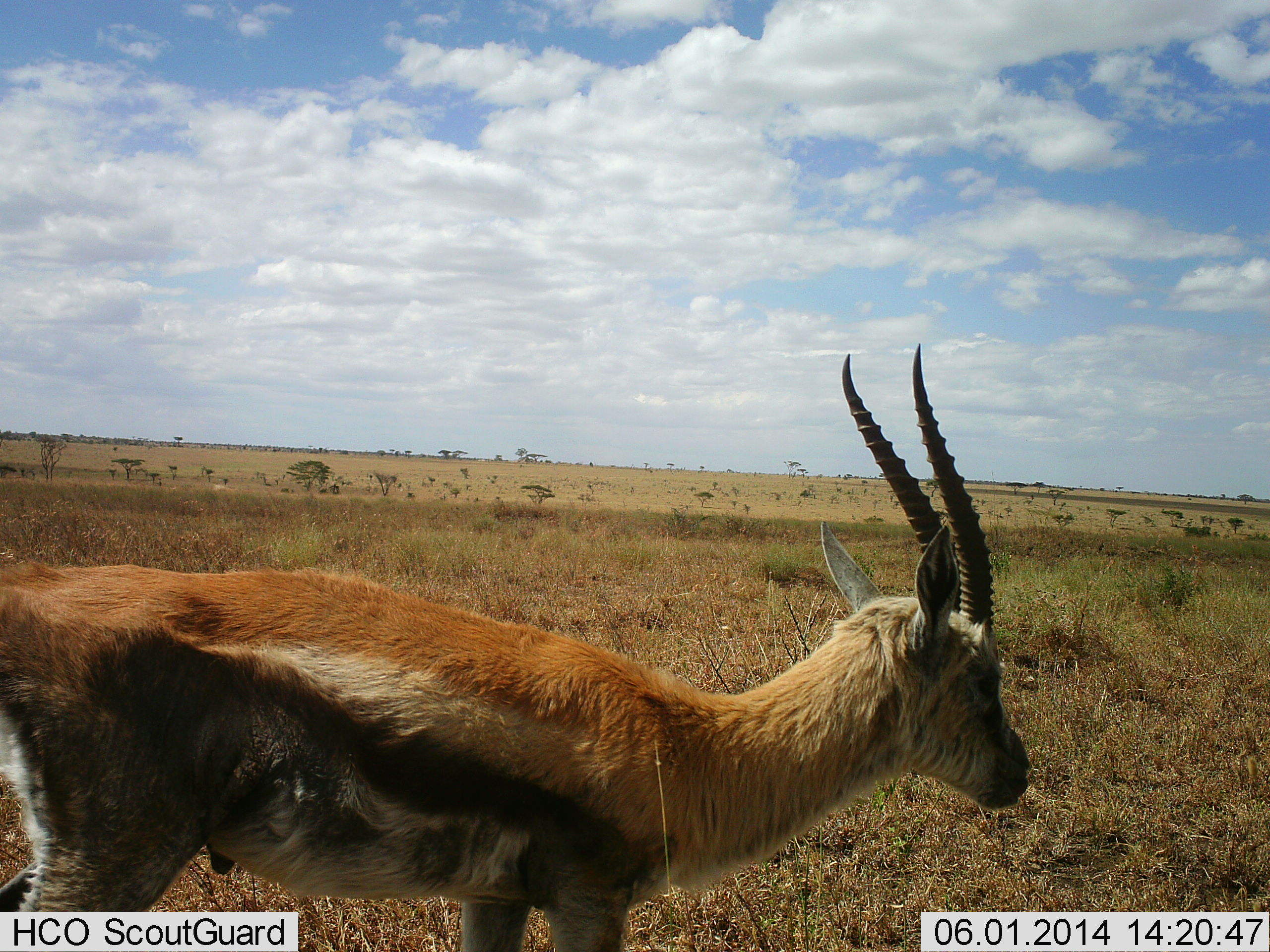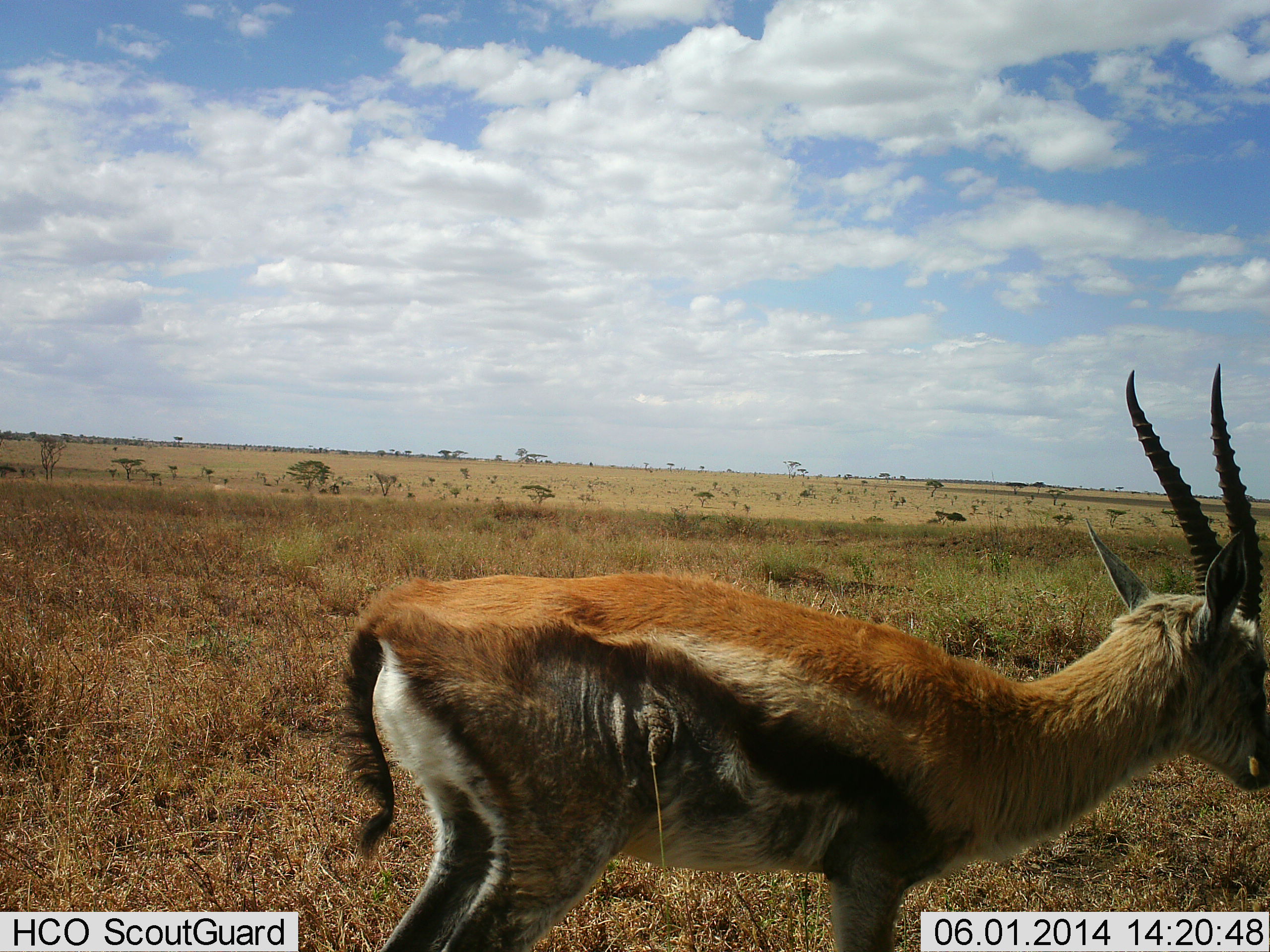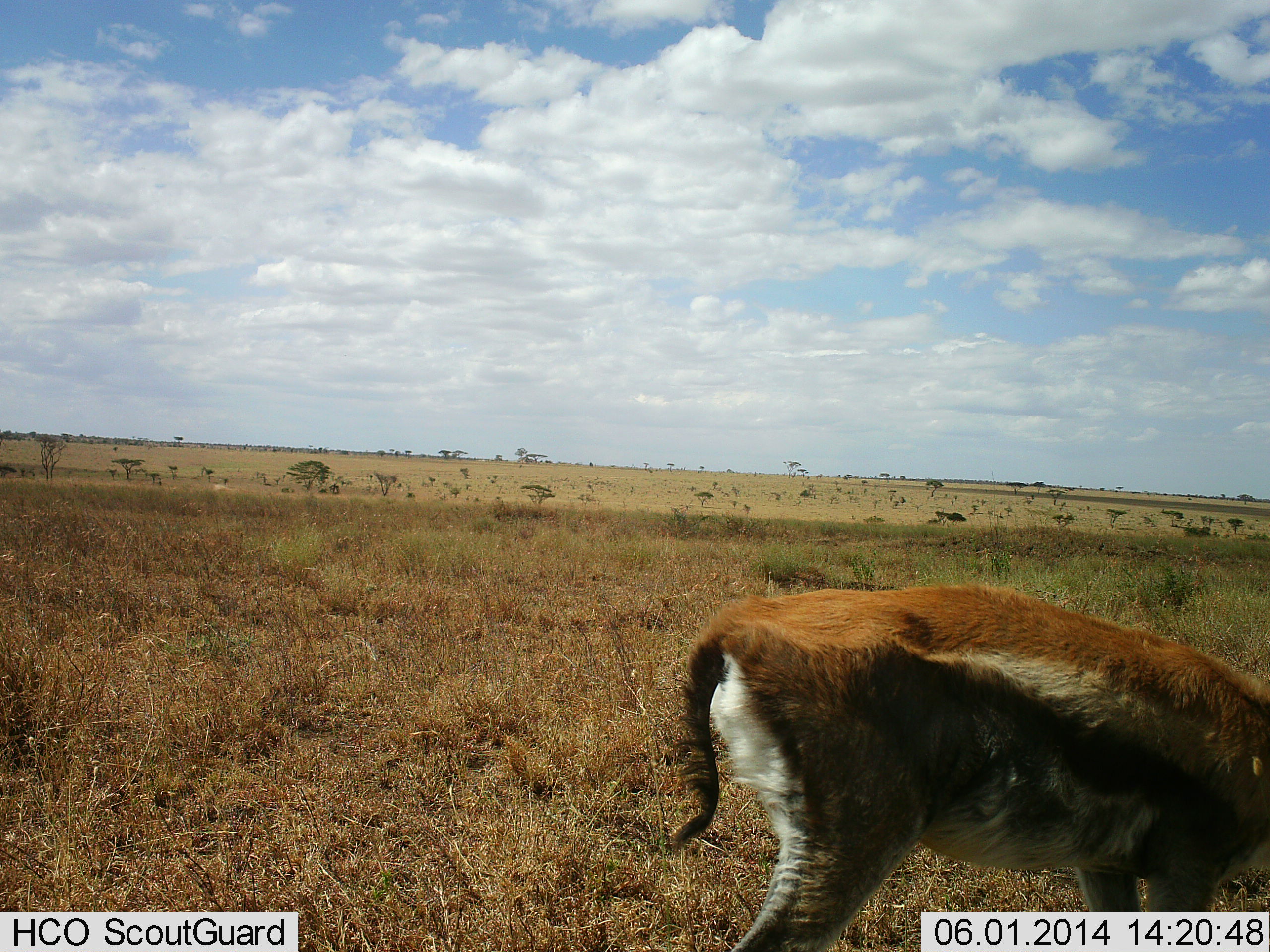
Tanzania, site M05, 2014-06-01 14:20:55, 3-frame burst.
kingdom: Animalia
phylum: Chordata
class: Mammalia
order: Artiodactyla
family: Bovidae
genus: Eudorcas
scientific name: Eudorcas thomsonii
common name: thomson's gazelle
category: gazellethomsons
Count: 1.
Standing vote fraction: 18%.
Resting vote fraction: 0%.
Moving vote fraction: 82%.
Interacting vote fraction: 0%.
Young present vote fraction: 0%.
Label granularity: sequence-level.